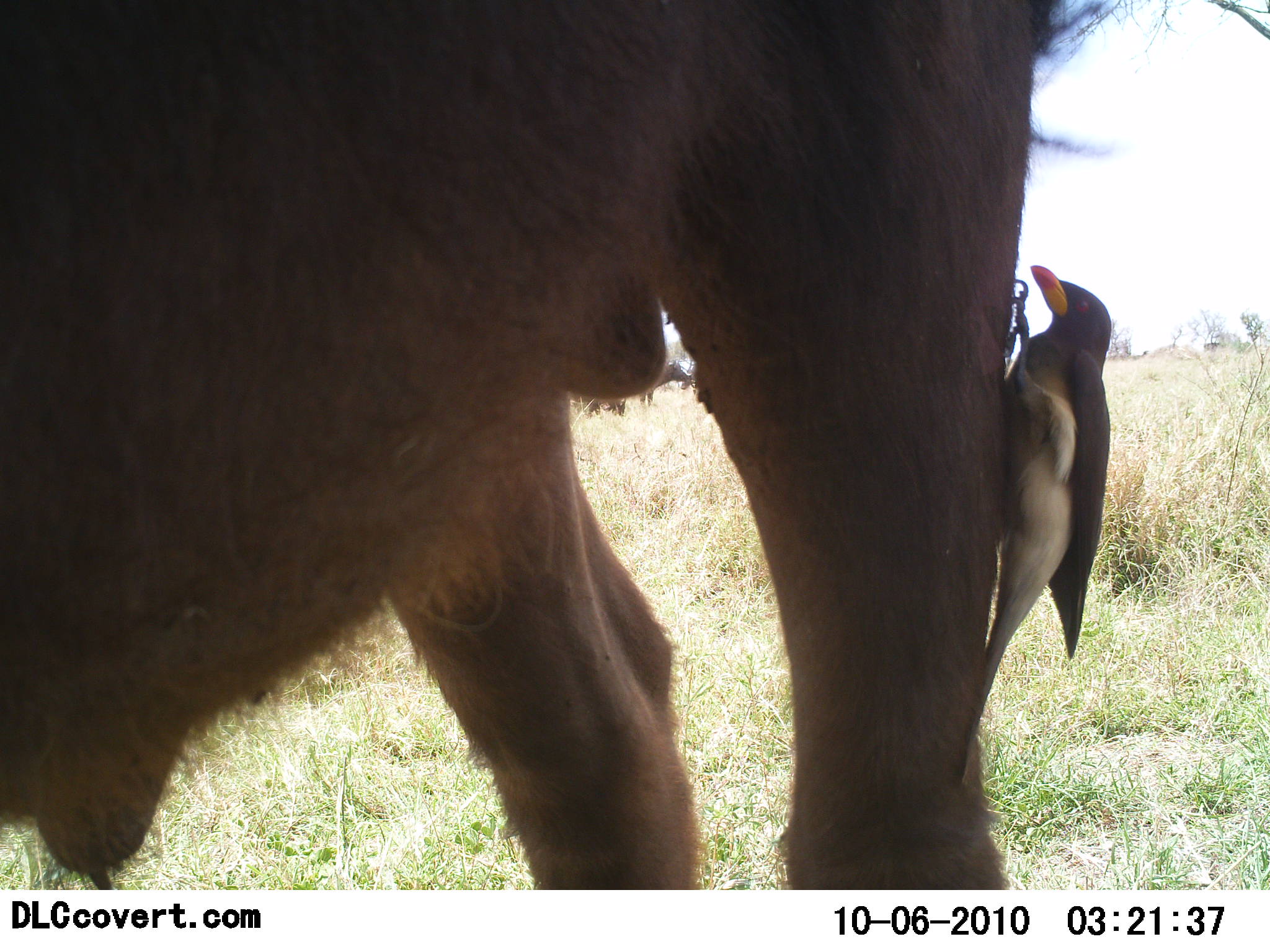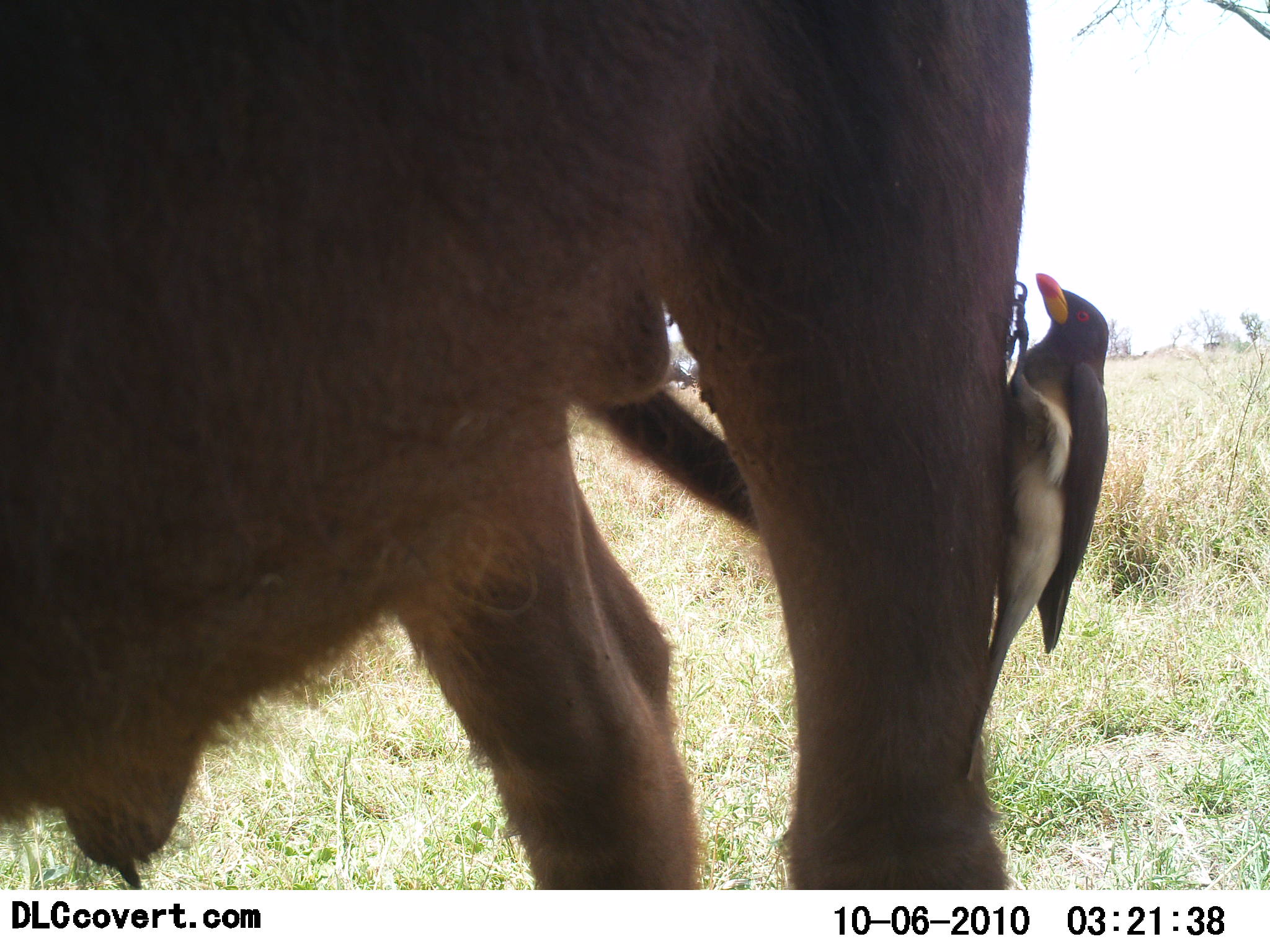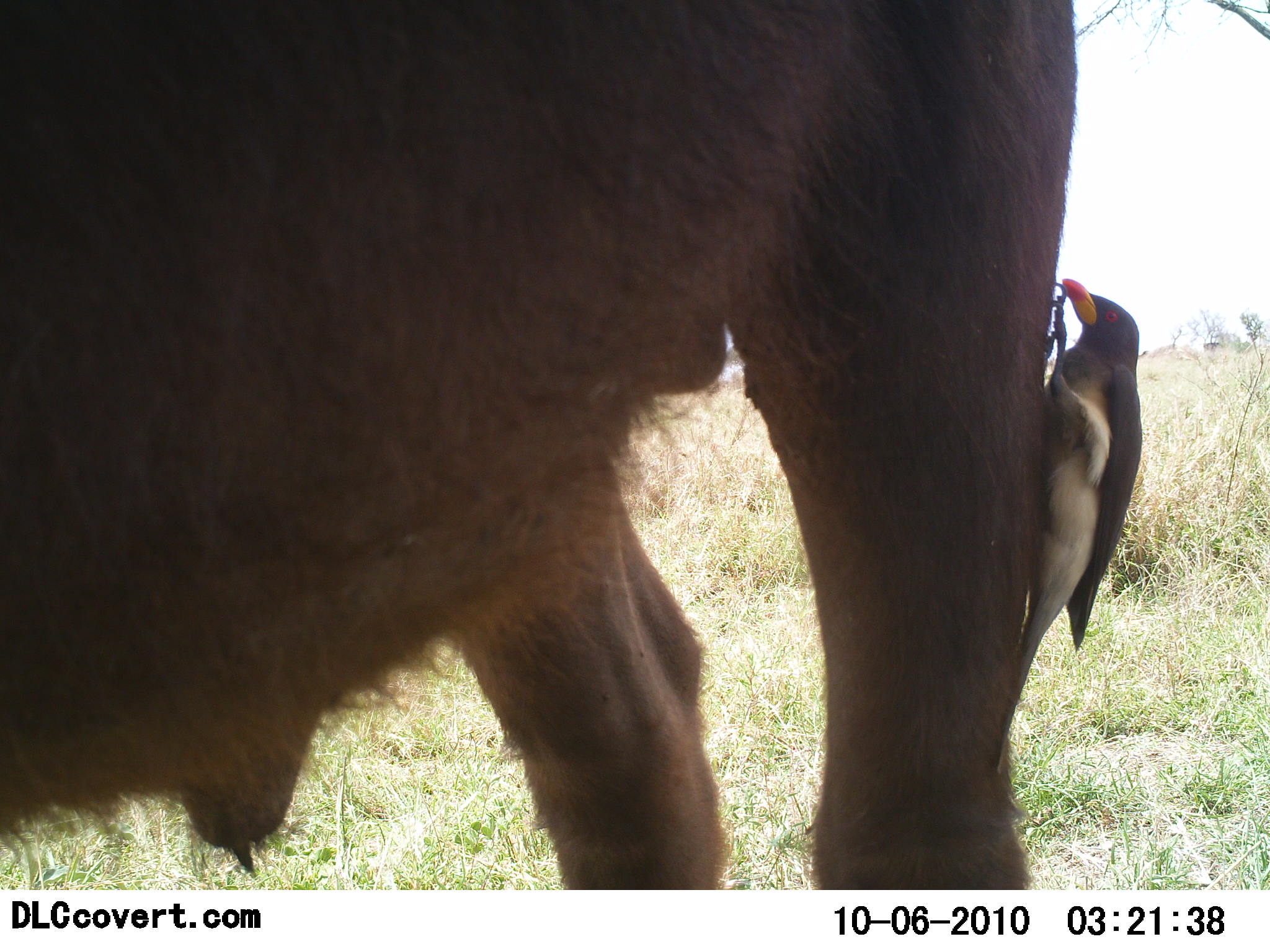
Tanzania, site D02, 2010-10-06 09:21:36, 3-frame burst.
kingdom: Animalia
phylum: Chordata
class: Aves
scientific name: Aves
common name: bird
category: otherbird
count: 1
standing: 12%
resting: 27%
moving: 0%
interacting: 62%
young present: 0%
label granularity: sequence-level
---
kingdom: Animalia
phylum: Chordata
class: Mammalia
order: Artiodactyla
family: Bovidae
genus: Connochaetes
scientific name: Connochaetes taurinus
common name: blue wildebeest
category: wildebeest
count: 1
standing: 100%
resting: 0%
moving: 0%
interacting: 0%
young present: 0%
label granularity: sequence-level